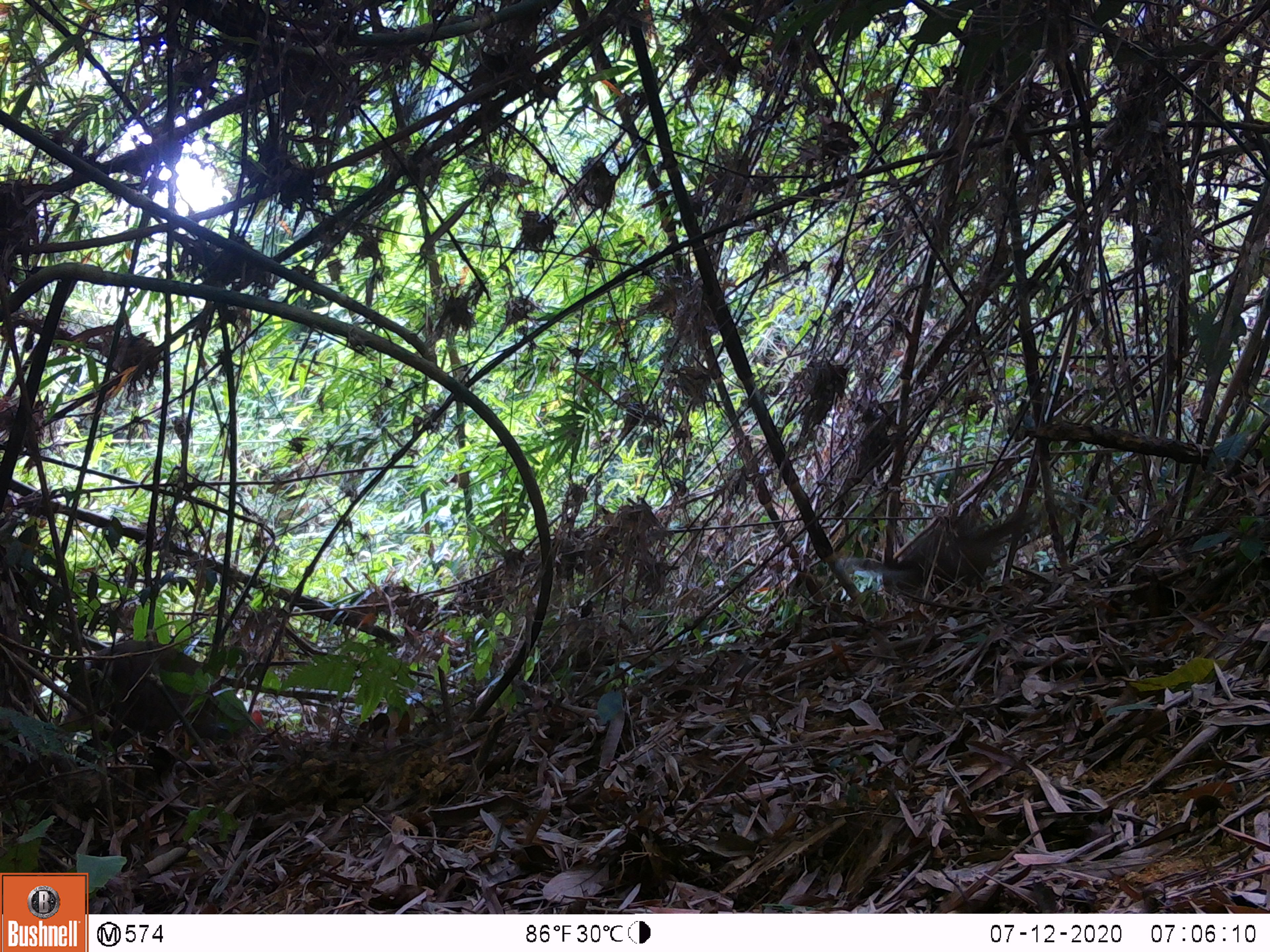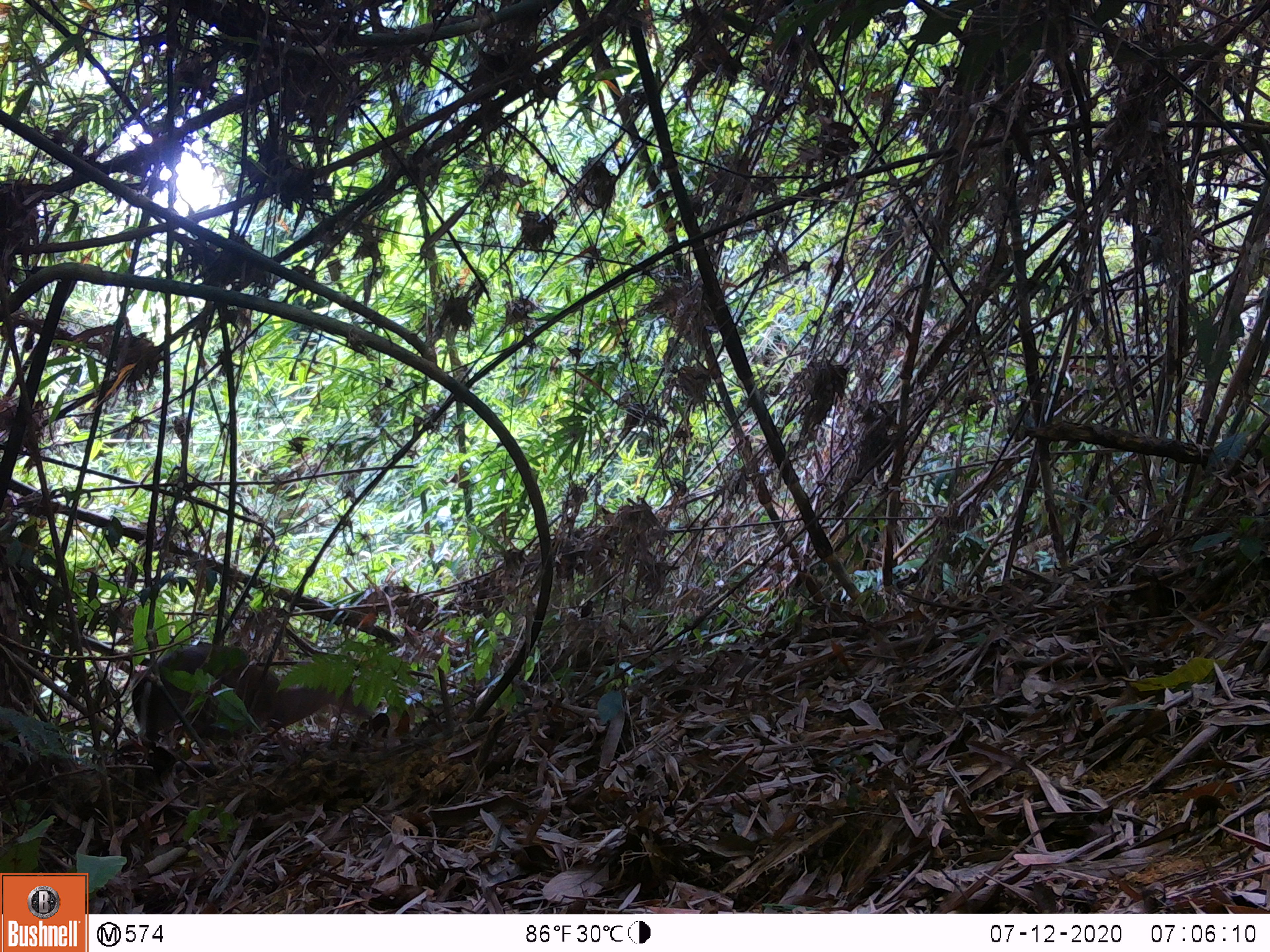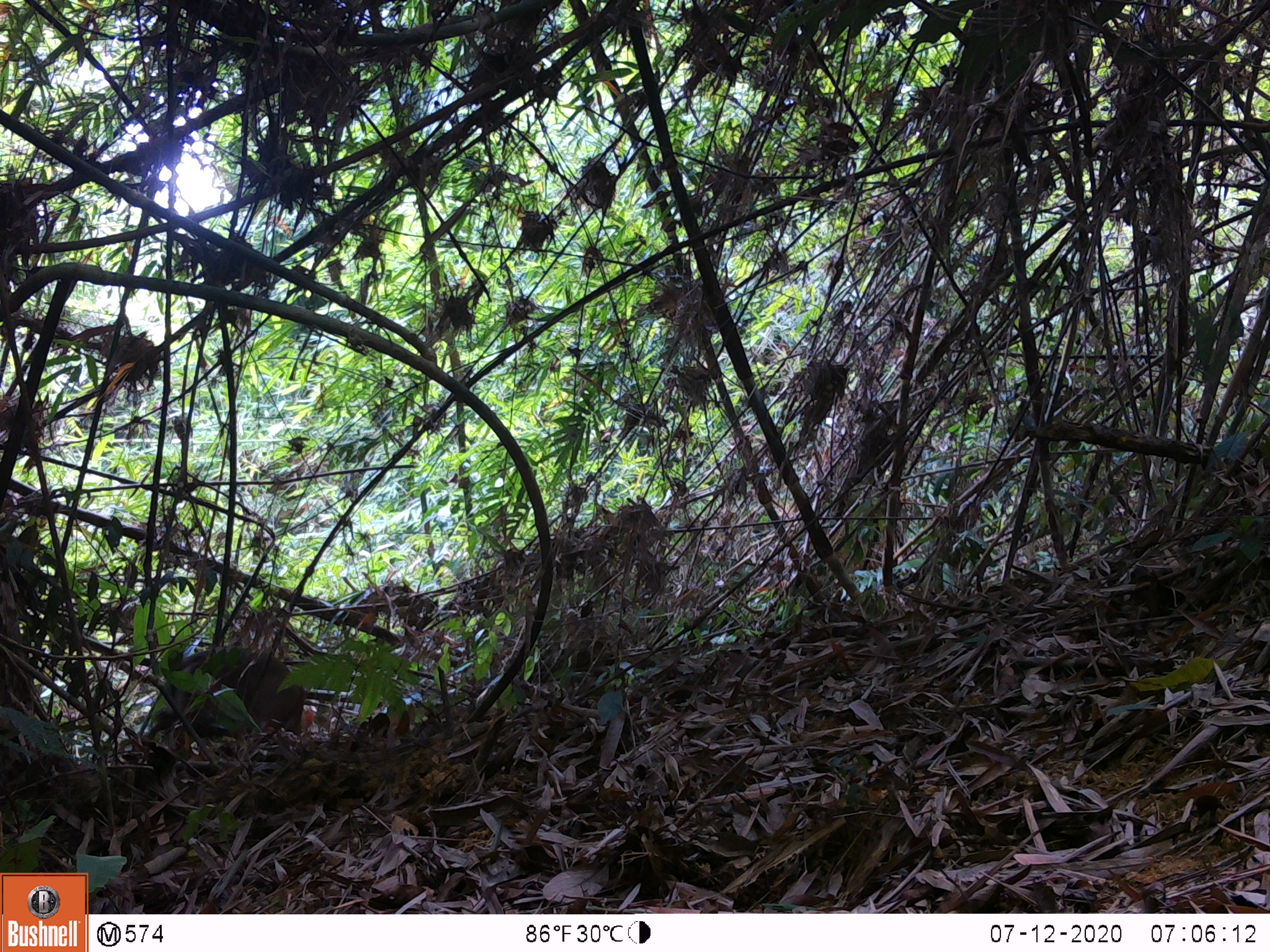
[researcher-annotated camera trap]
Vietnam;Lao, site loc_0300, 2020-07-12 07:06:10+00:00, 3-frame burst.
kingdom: Animalia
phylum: Chordata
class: Mammalia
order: Artiodactyla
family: Cervidae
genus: Muntiacus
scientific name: Muntiacus rooseveltorum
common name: roosevelt's muntjac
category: roosevelts muntjac group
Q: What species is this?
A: Roosevelts muntjac group (roosevelt's muntjac) (Muntiacus rooseveltorum).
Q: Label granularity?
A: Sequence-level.